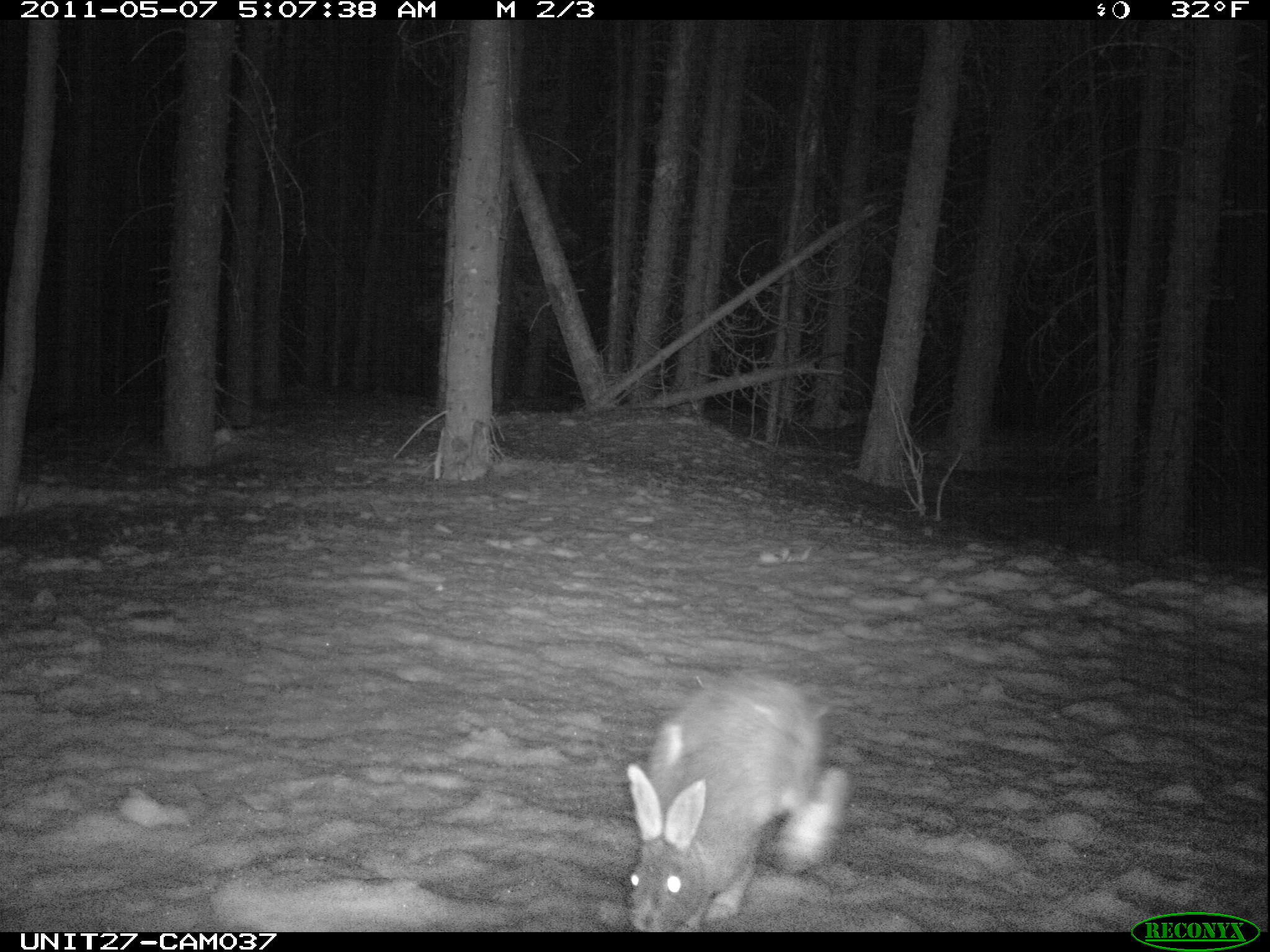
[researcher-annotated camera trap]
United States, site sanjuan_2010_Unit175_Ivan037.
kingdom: Animalia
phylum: Chordata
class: Mammalia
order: Lagomorpha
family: Leporidae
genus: Lepus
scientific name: Lepus americanus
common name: snowshoe hare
Lepus americanus (snowshoe hare).